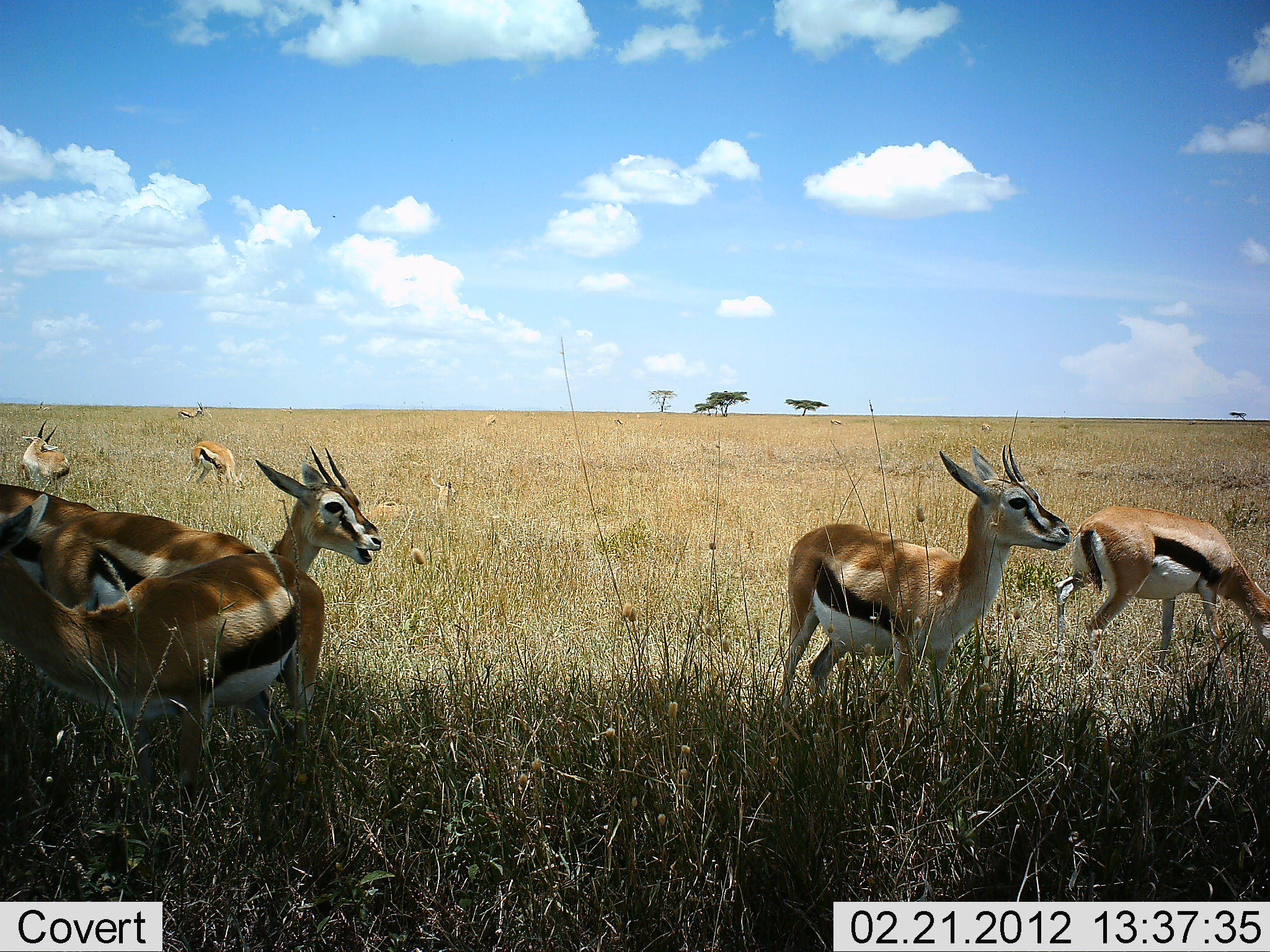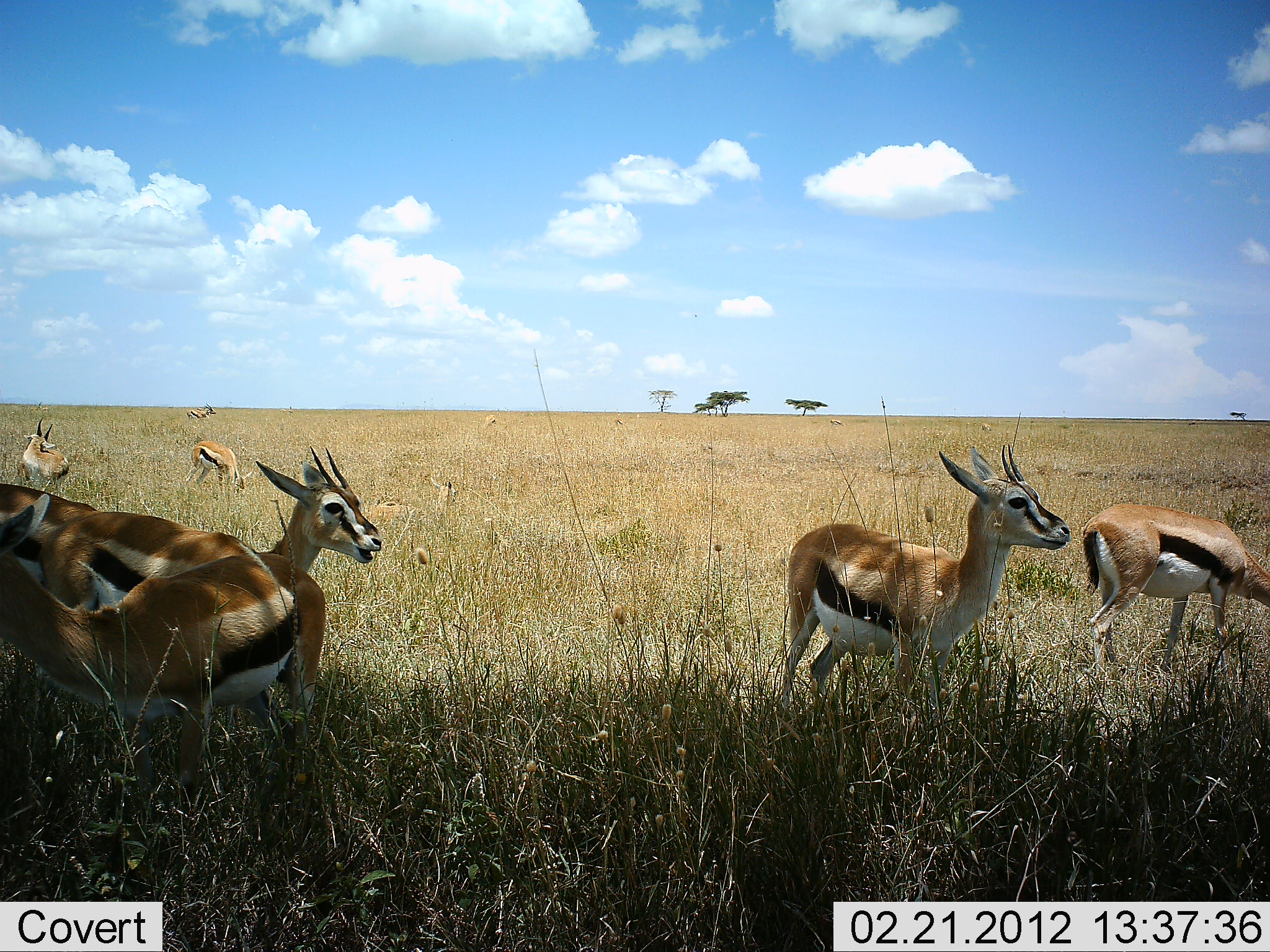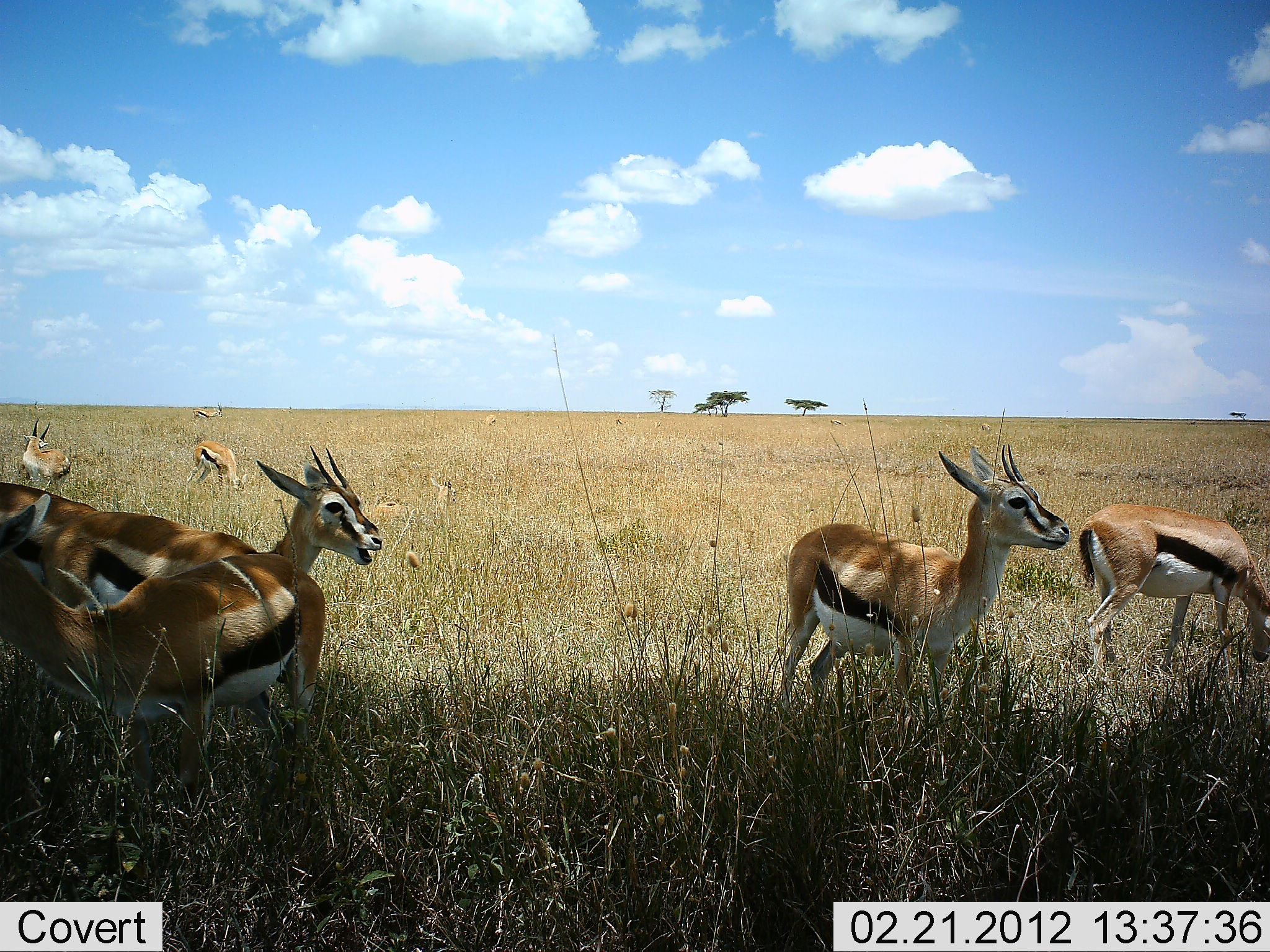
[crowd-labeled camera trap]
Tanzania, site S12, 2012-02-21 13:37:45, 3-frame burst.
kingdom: Animalia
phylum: Chordata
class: Mammalia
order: Artiodactyla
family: Bovidae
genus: Eudorcas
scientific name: Eudorcas thomsonii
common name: thomson's gazelle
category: gazellethomsons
Gazellethomsons (thomson's gazelle) (Eudorcas thomsonii), count 8. Behavior (volunteer vote fractions): standing 94%, resting 12%, moving 35%, interacting 6%. Young present (vote fraction): 0%. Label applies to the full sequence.